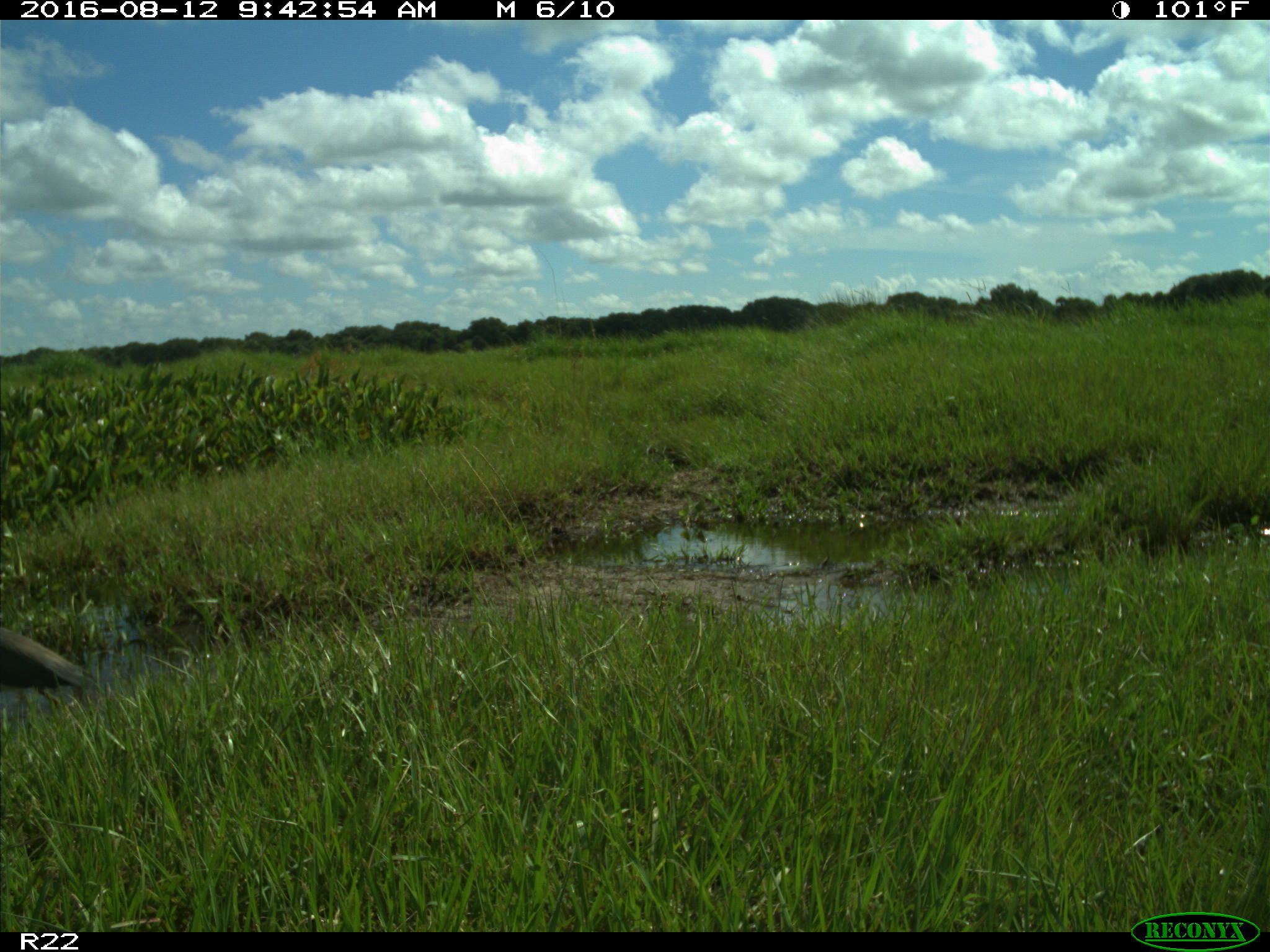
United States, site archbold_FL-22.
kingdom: Animalia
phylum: Chordata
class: Aves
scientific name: Aves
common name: birds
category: unidentified bird